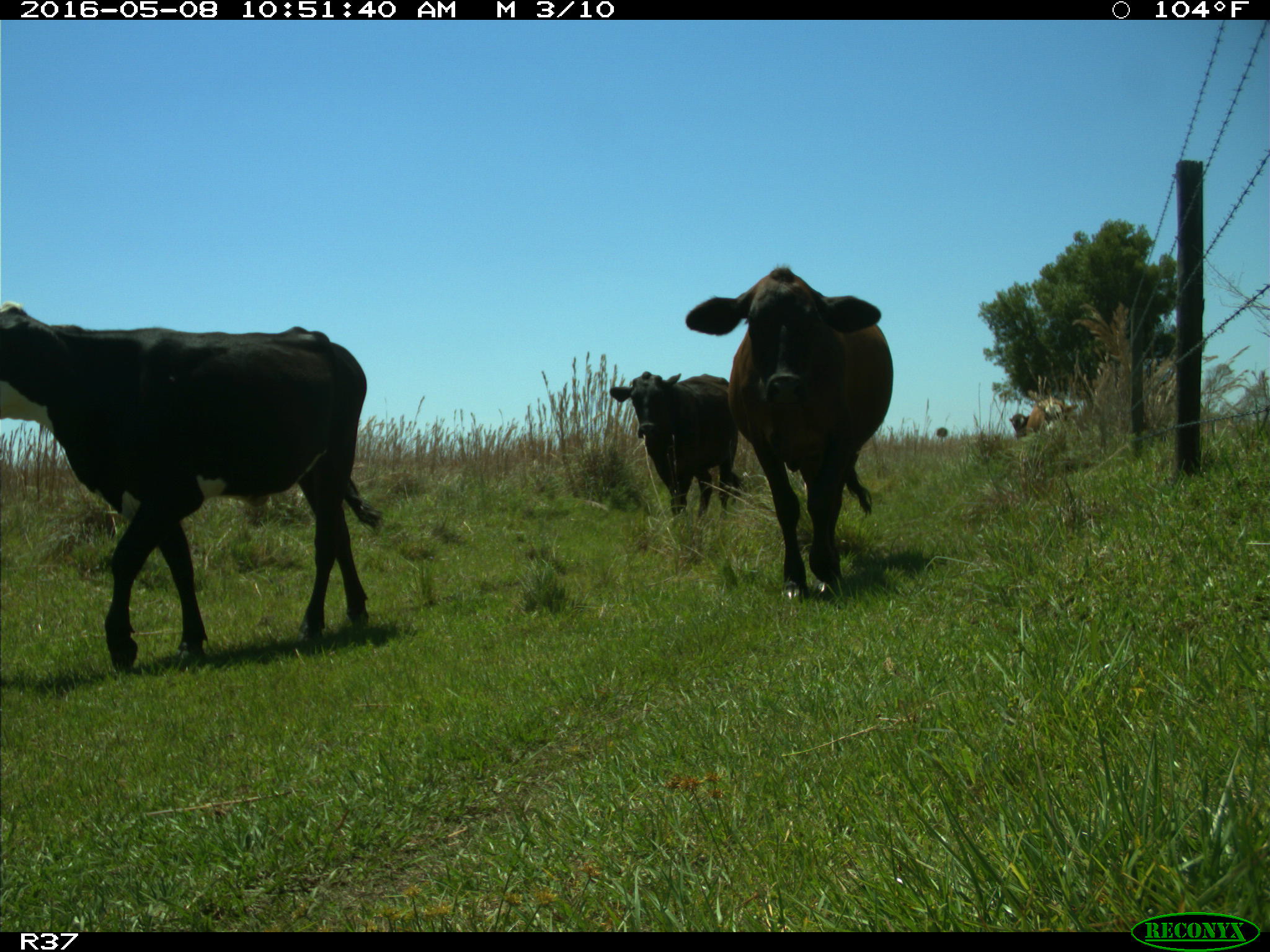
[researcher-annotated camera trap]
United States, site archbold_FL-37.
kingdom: Animalia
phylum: Chordata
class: Mammalia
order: Artiodactyla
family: Bovidae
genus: Bos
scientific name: Bos taurus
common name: domestic cow